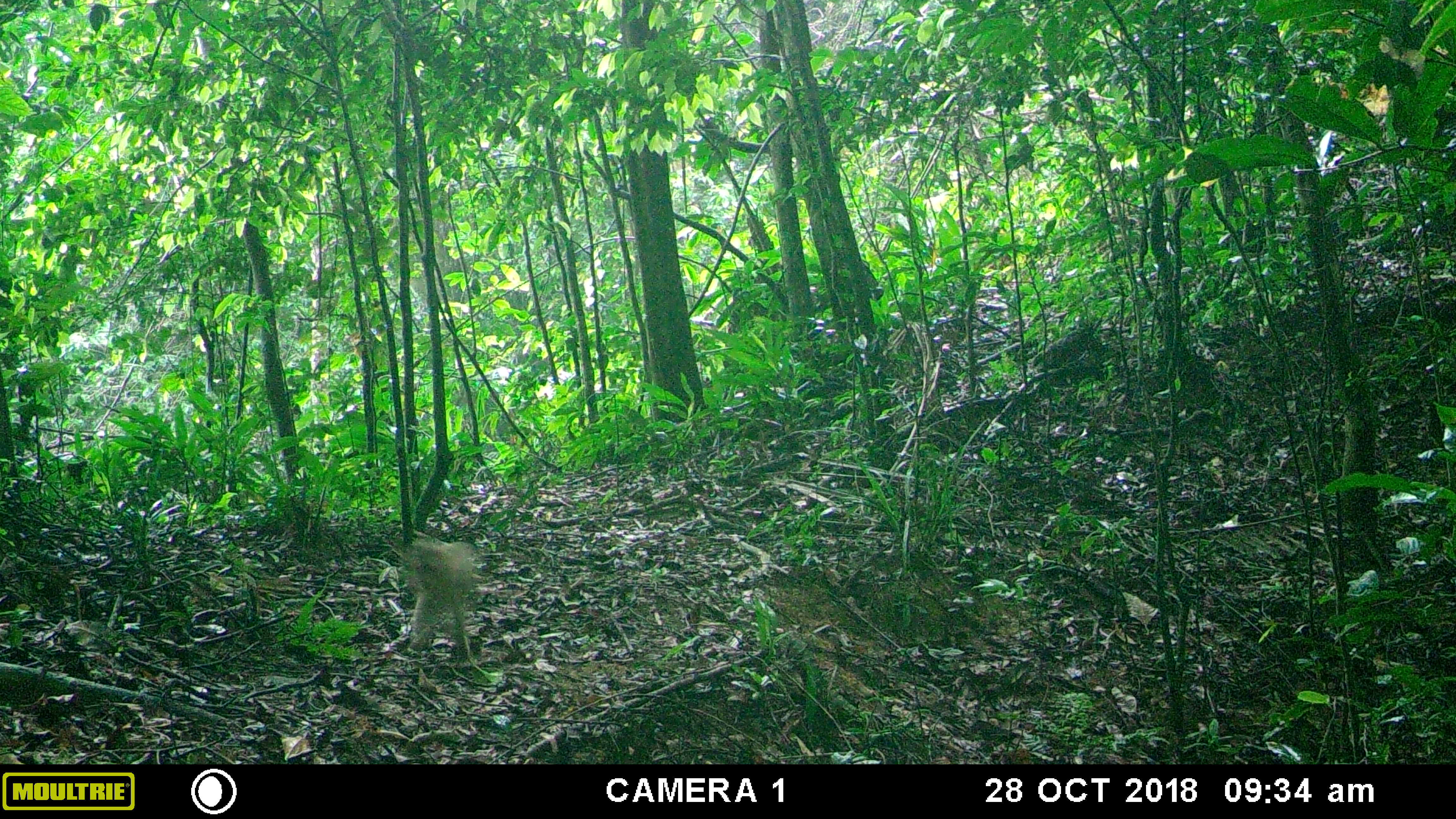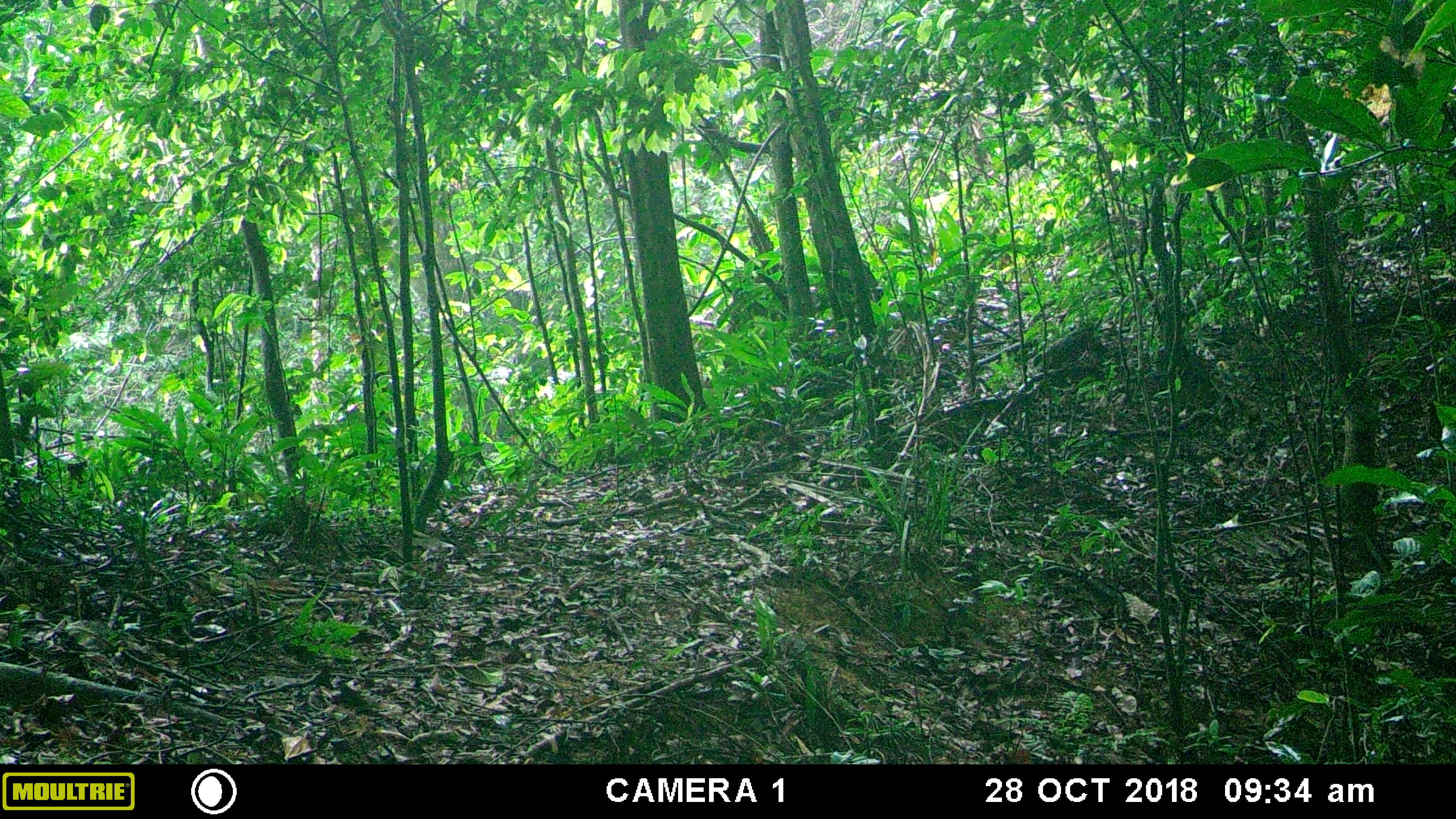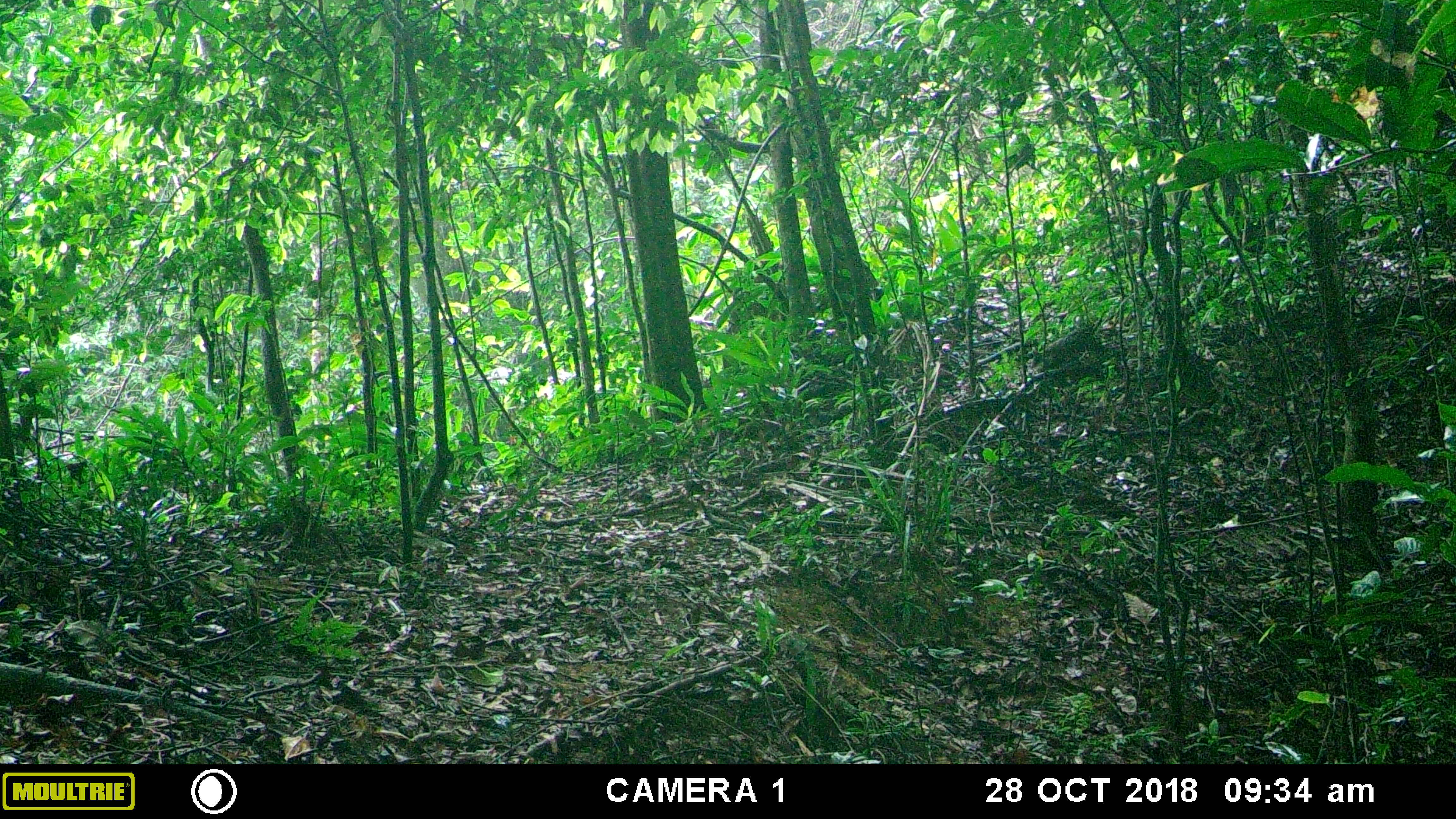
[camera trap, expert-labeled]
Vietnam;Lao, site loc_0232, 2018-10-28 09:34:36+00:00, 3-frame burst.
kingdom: Animalia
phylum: Chordata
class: Mammalia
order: Primates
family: Cercopithecidae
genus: Macaca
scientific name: Macaca nemestrina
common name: pig-tailed macaque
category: pig tailed macaque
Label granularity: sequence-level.